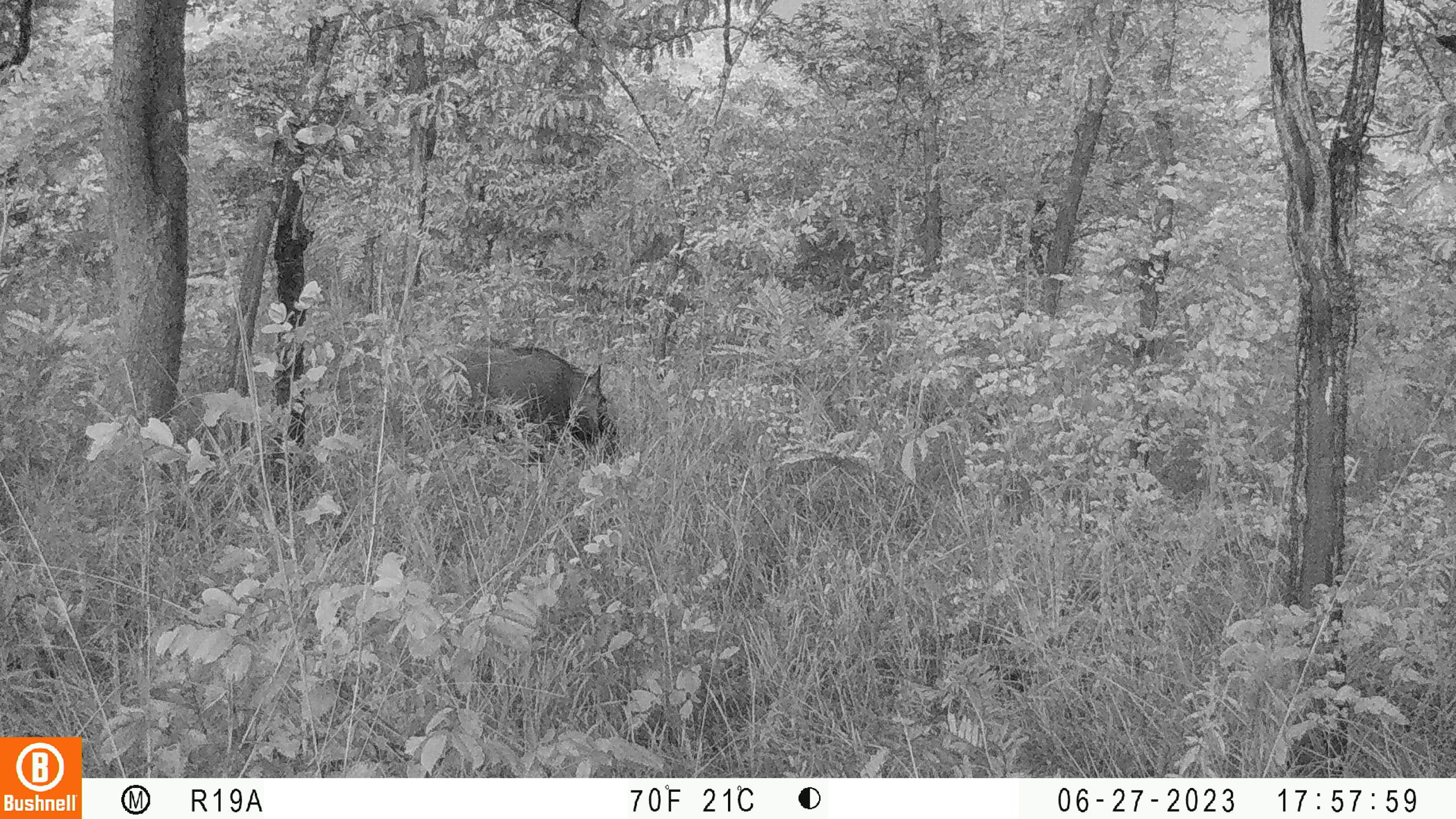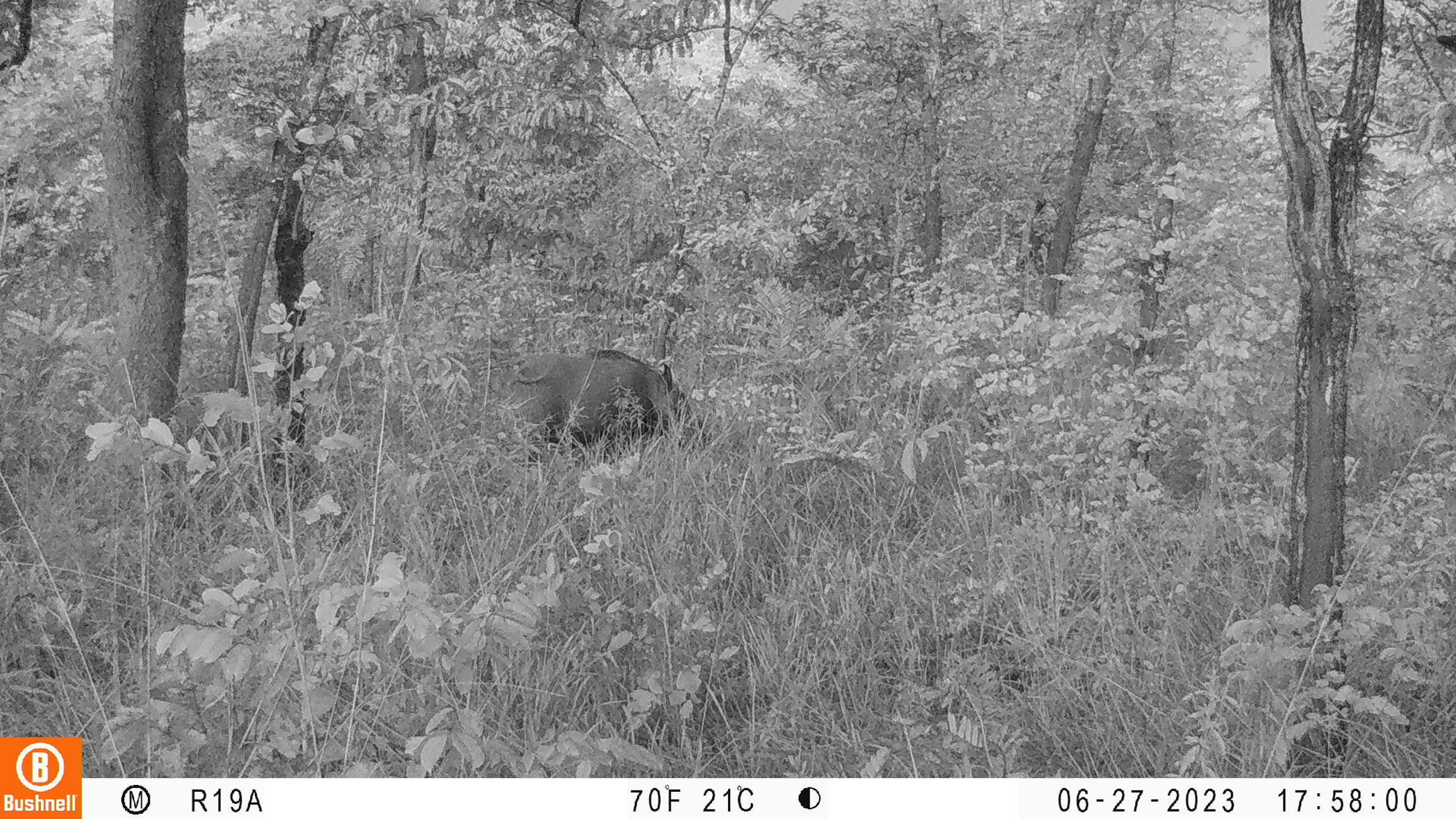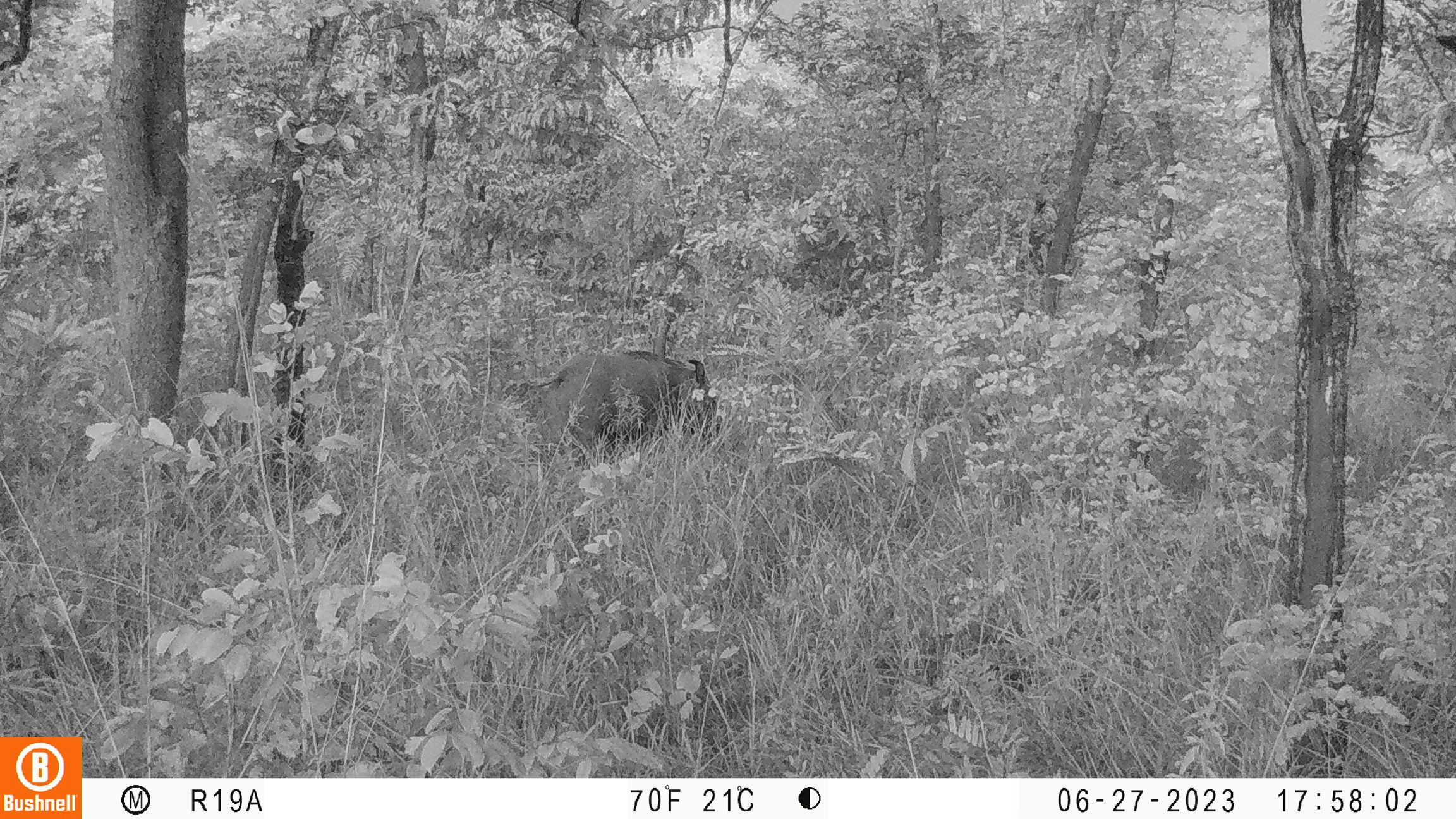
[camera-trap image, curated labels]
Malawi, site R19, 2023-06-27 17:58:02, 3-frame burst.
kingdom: Animalia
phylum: Chordata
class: Mammalia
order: Artiodactyla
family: Suidae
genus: Potamochoerus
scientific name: Potamochoerus larvatus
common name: bushpig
Bushpig (Potamochoerus larvatus), count 1.